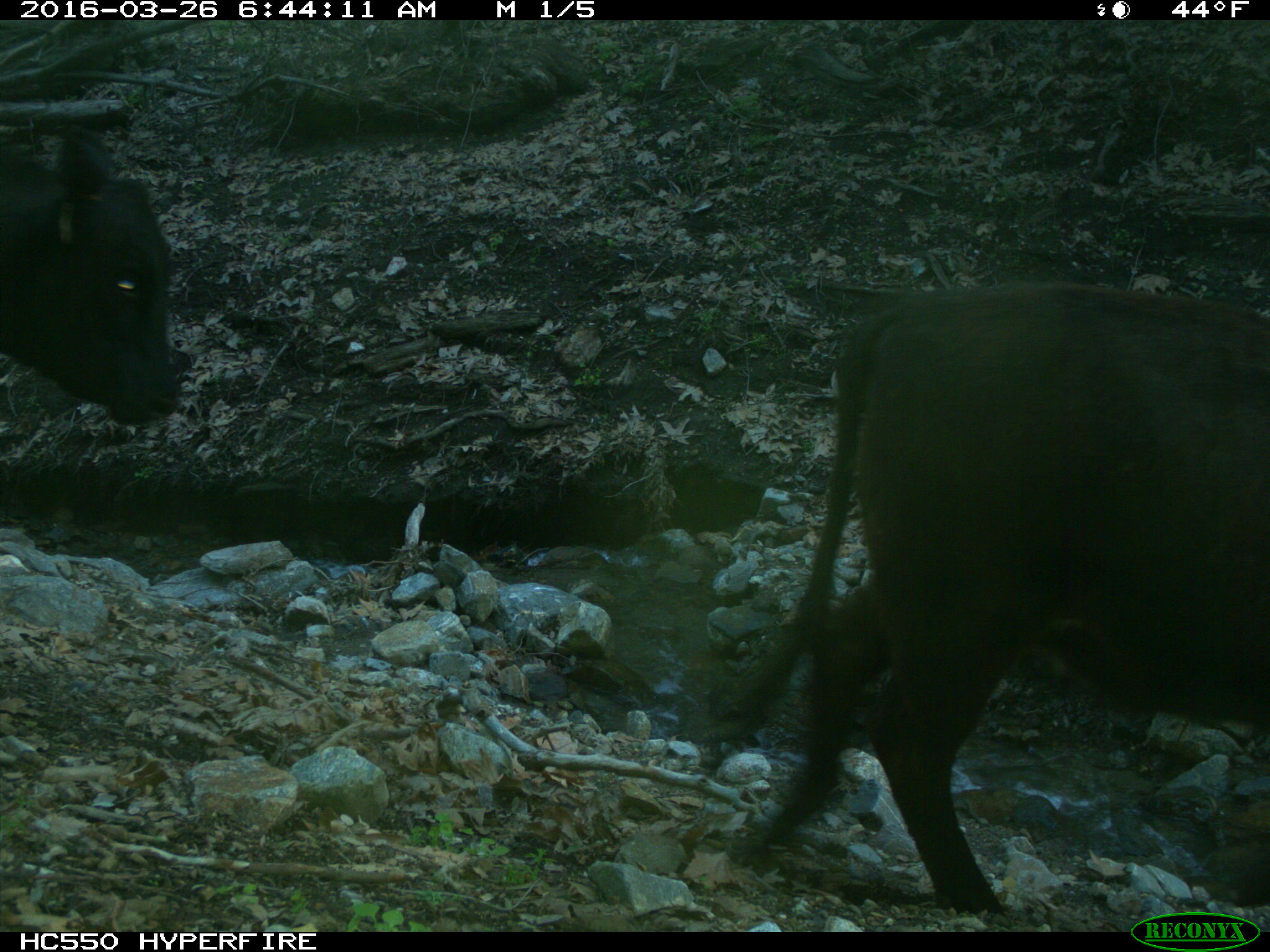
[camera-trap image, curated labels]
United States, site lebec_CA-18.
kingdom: Animalia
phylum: Chordata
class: Mammalia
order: Artiodactyla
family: Bovidae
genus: Bos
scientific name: Bos taurus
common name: domestic cow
Bos taurus (domestic cow).